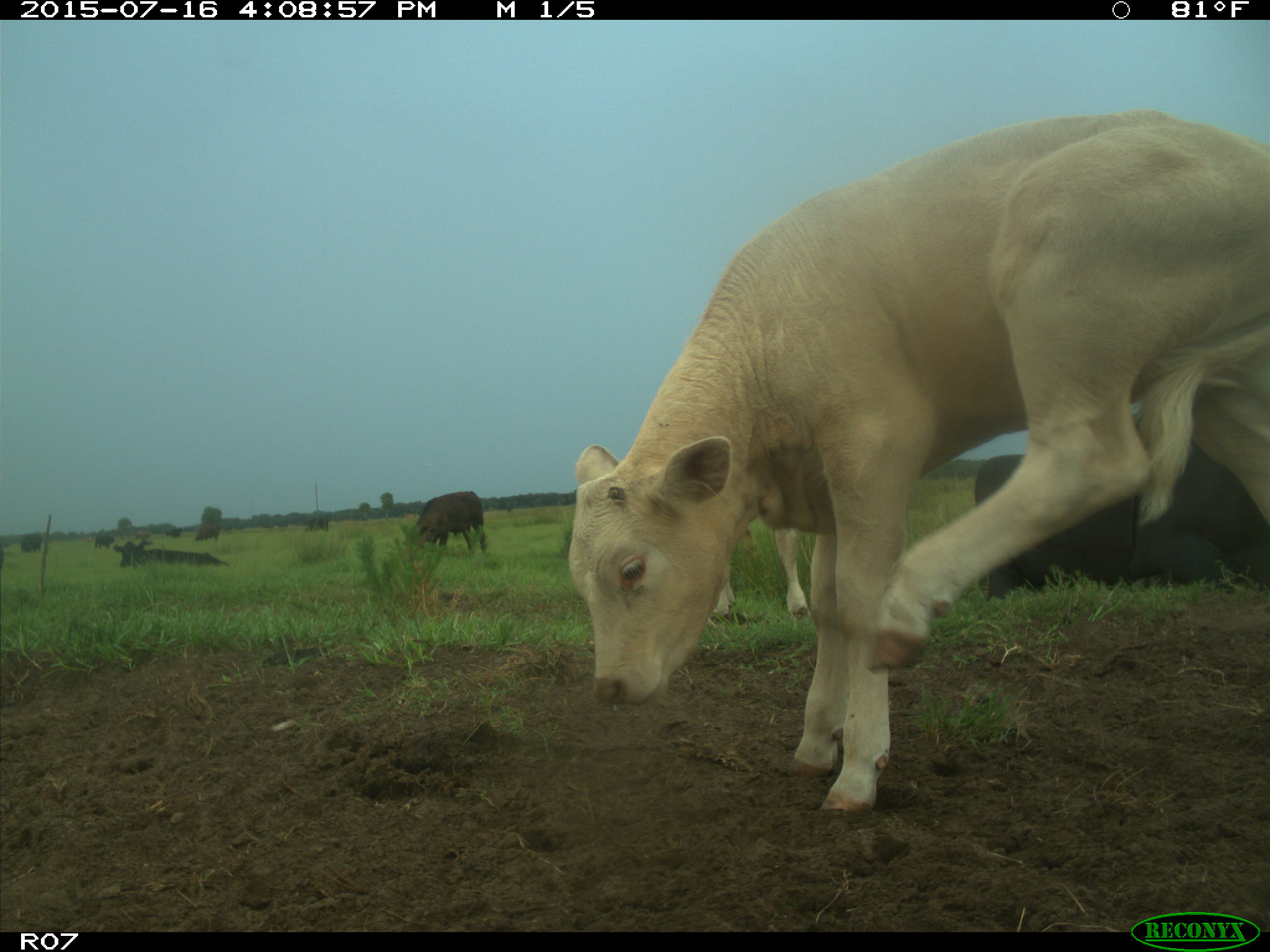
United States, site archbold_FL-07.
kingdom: Animalia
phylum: Chordata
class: Mammalia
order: Artiodactyla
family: Bovidae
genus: Bos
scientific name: Bos taurus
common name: domestic cow